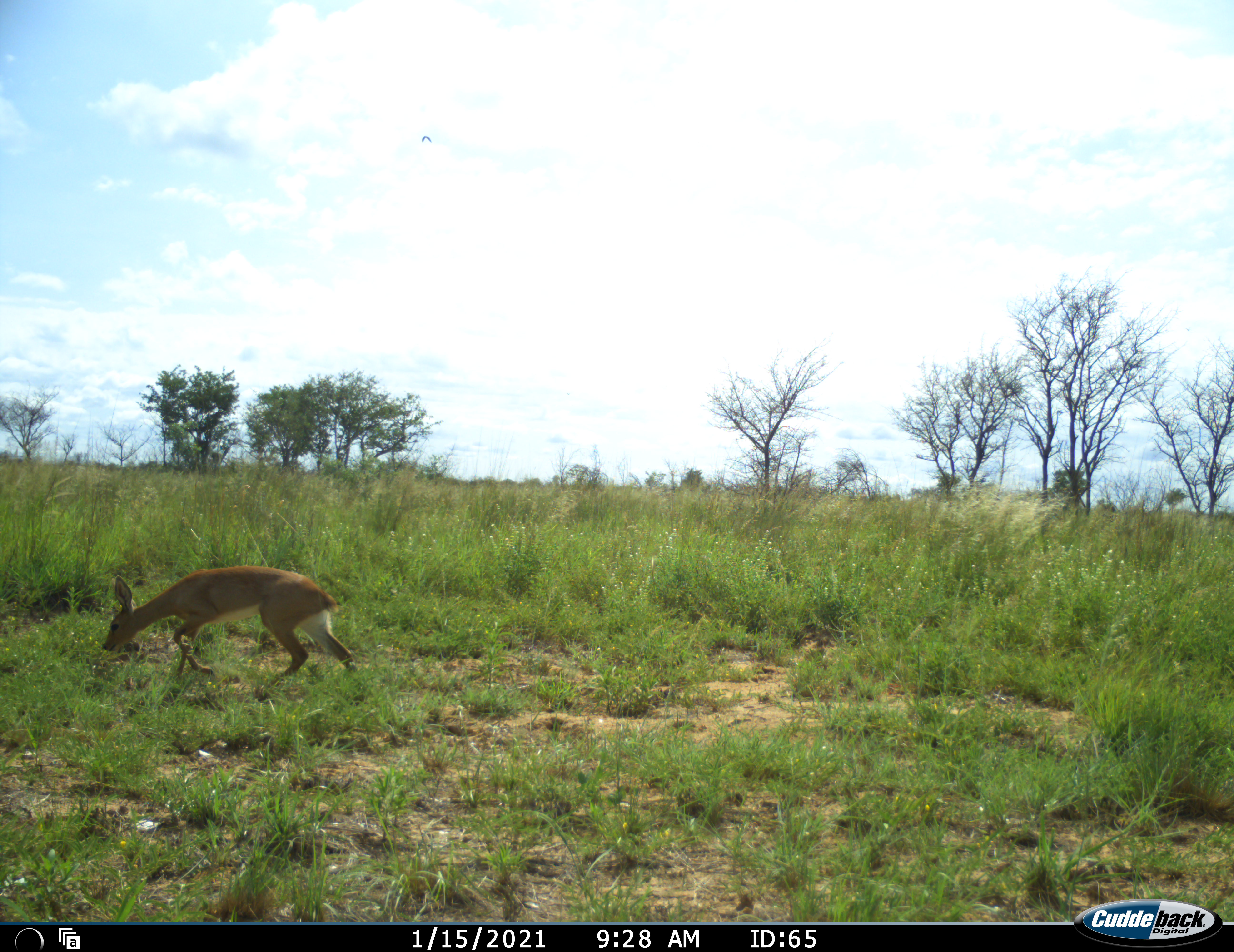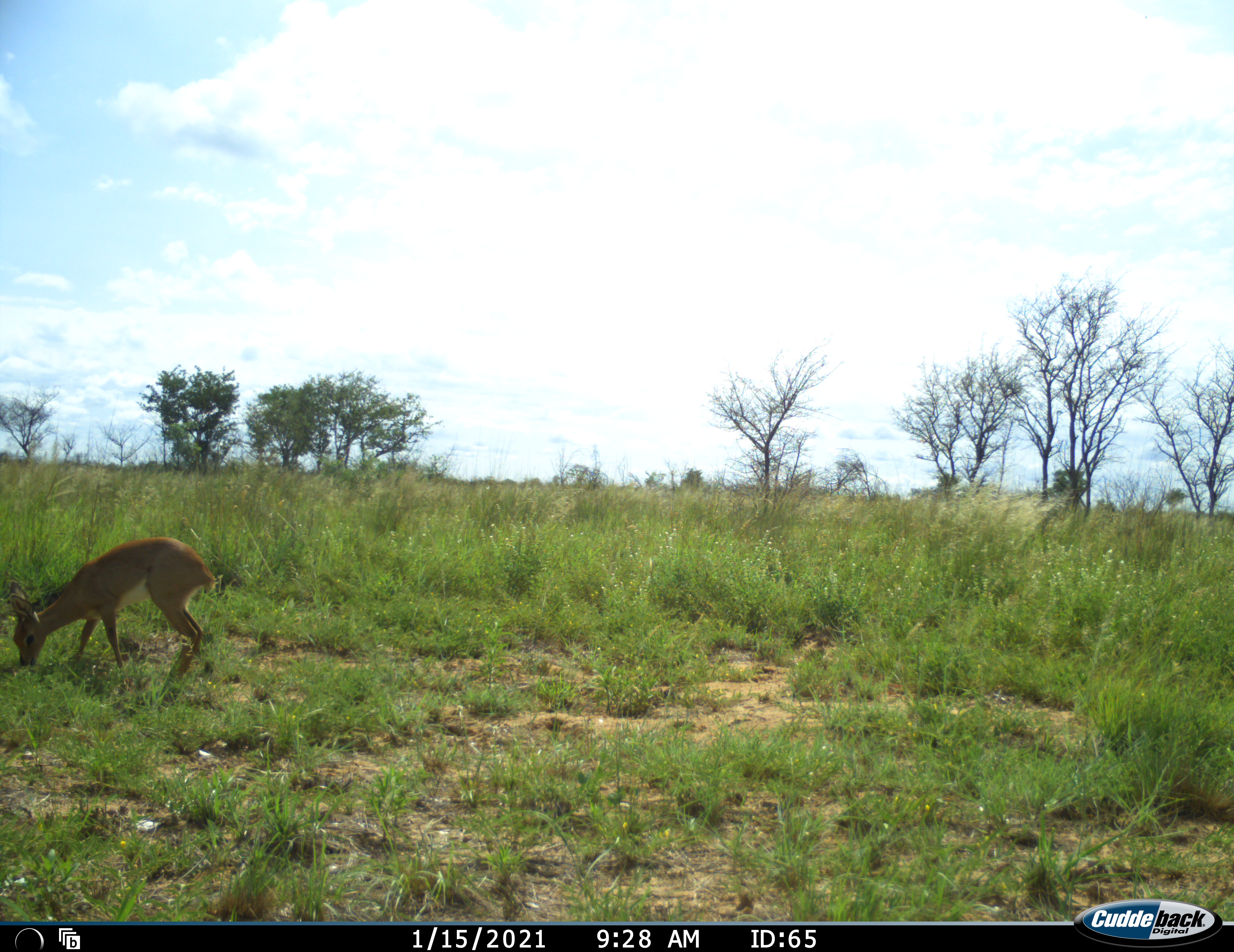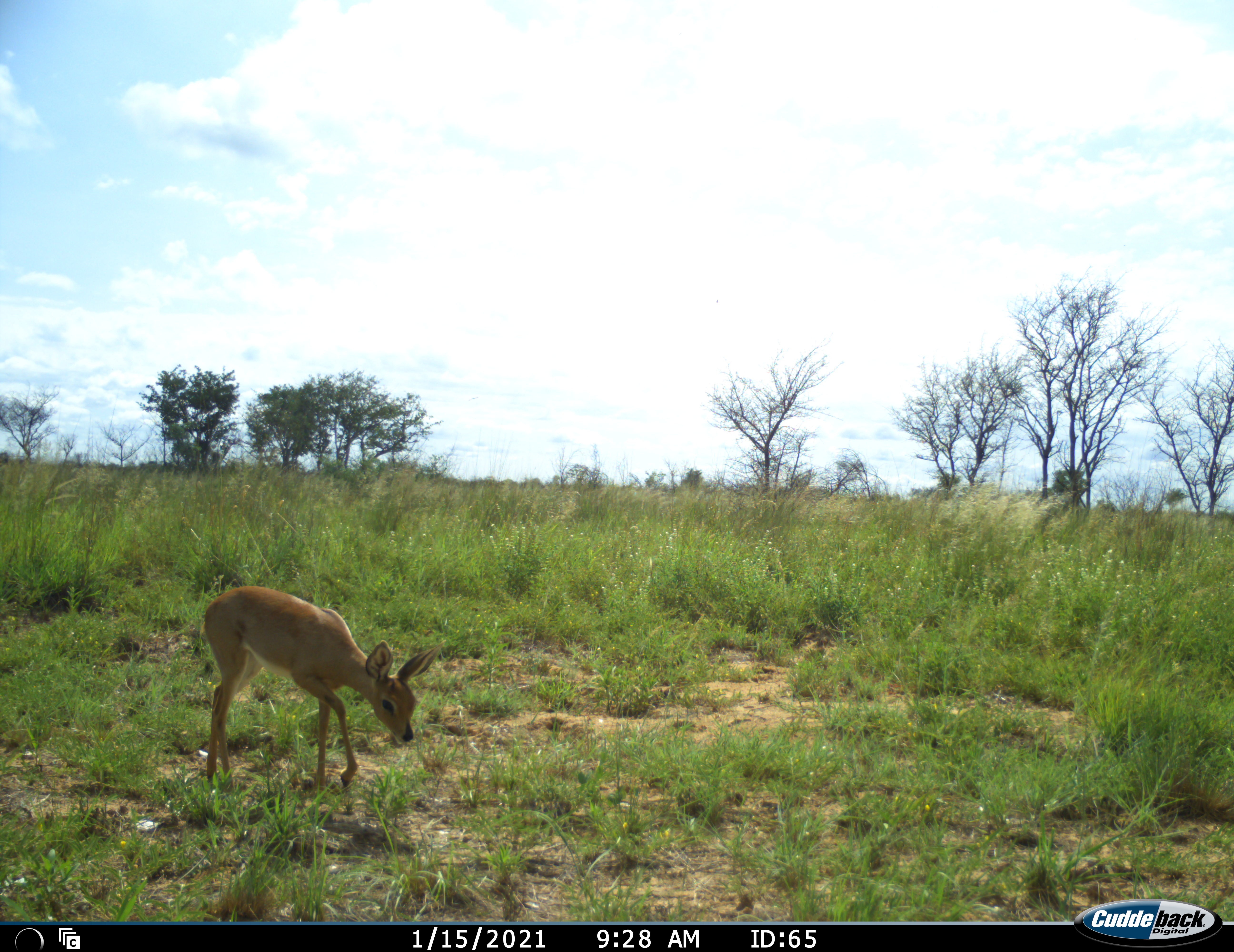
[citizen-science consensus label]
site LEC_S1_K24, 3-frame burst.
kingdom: Animalia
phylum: Chordata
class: Mammalia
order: Artiodactyla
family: Bovidae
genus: Raphicerus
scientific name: Raphicerus campestris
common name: steenbok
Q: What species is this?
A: Steenbok (Raphicerus campestris).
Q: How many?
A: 1.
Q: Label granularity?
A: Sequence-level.